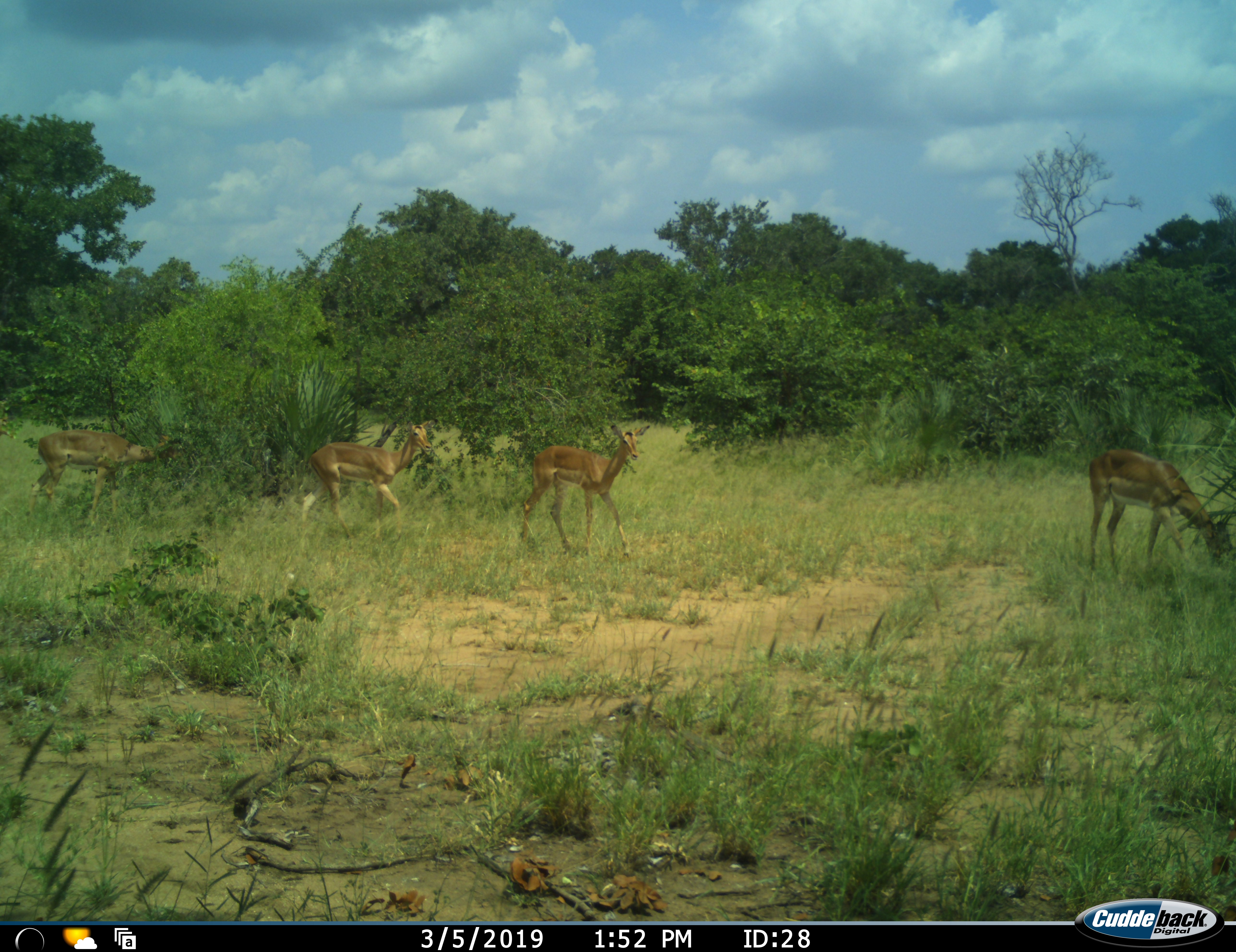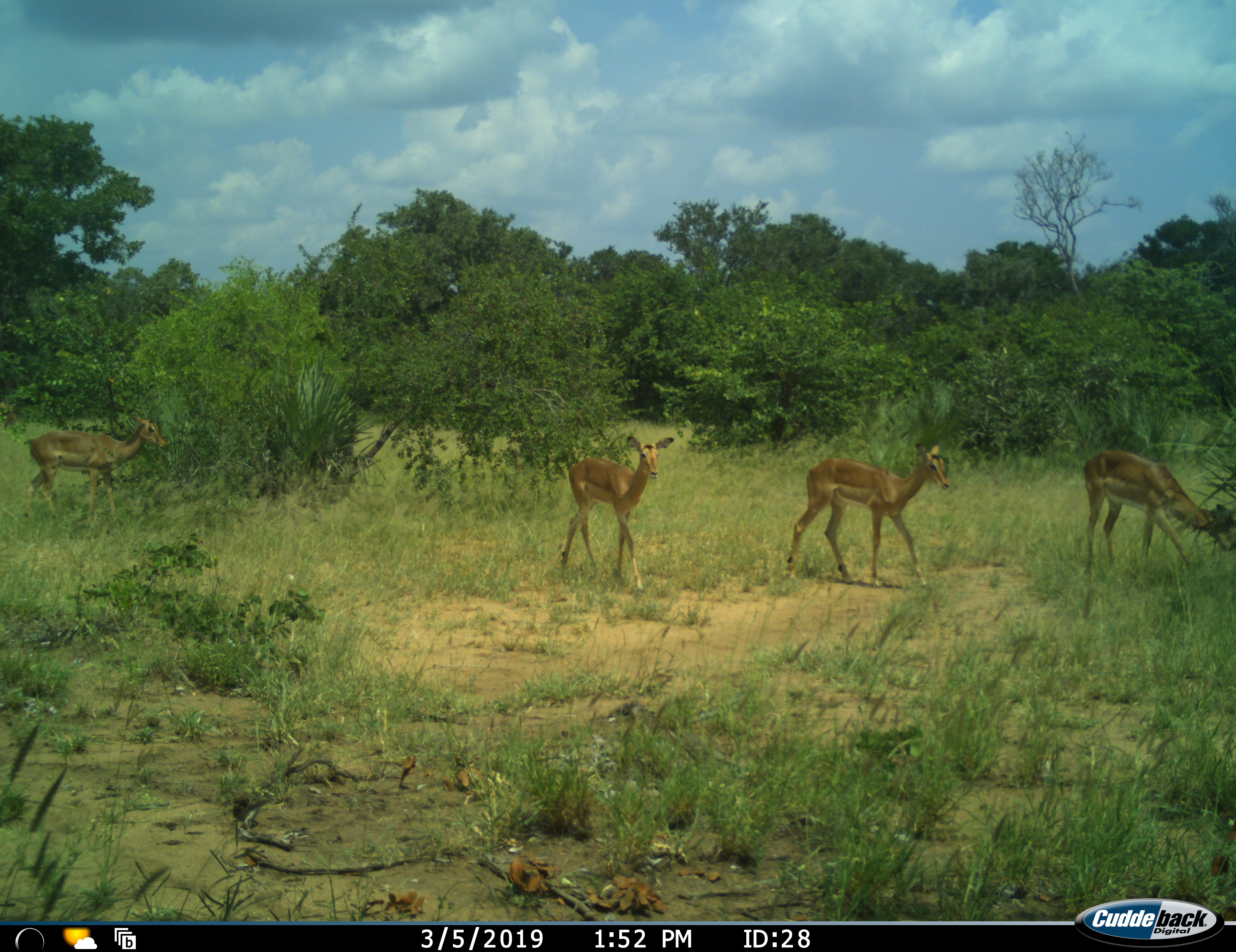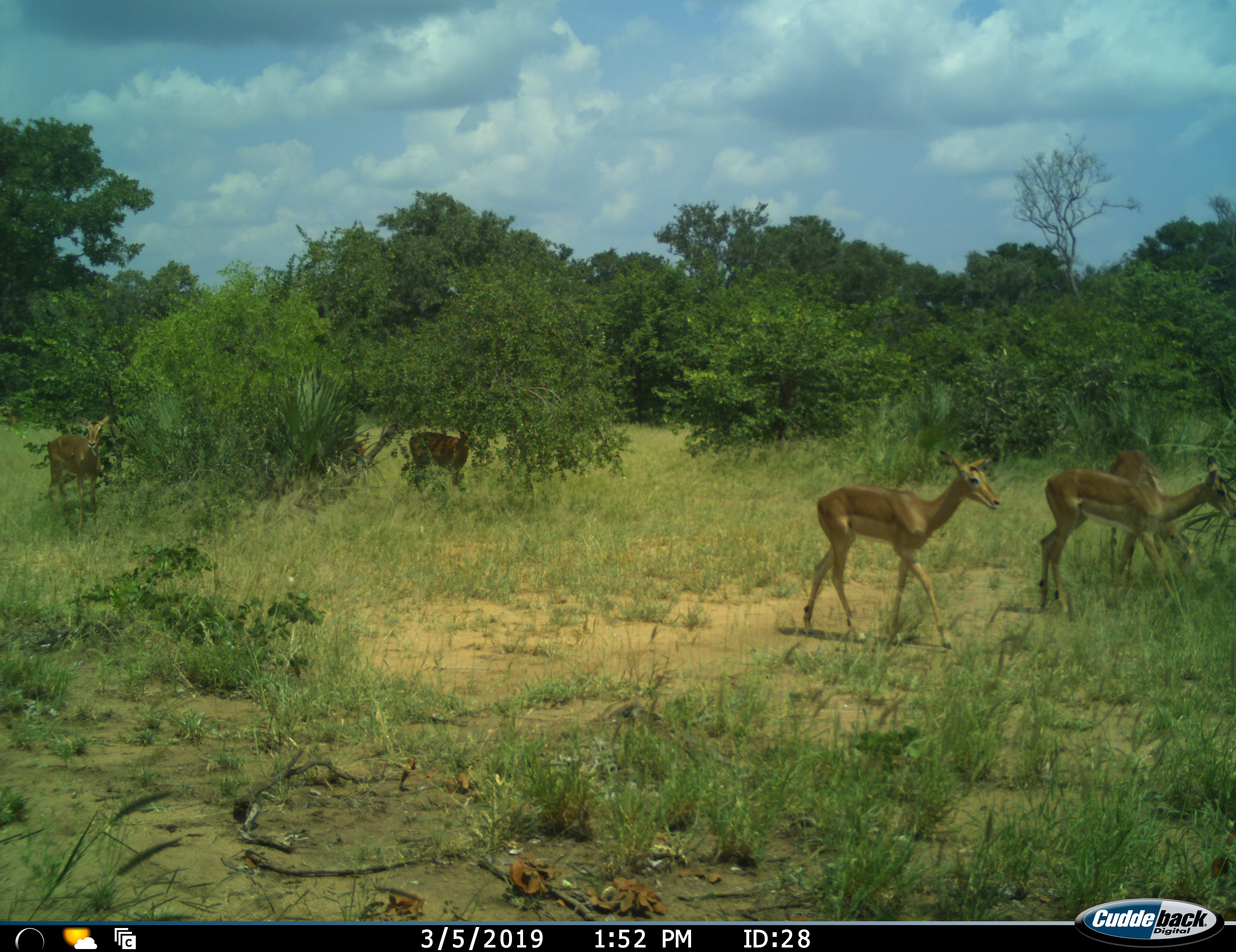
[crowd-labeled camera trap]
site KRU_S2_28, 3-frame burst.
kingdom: Animalia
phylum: Chordata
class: Mammalia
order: Artiodactyla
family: Bovidae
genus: Aepyceros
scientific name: Aepyceros melampus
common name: impala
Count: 5.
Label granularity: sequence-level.